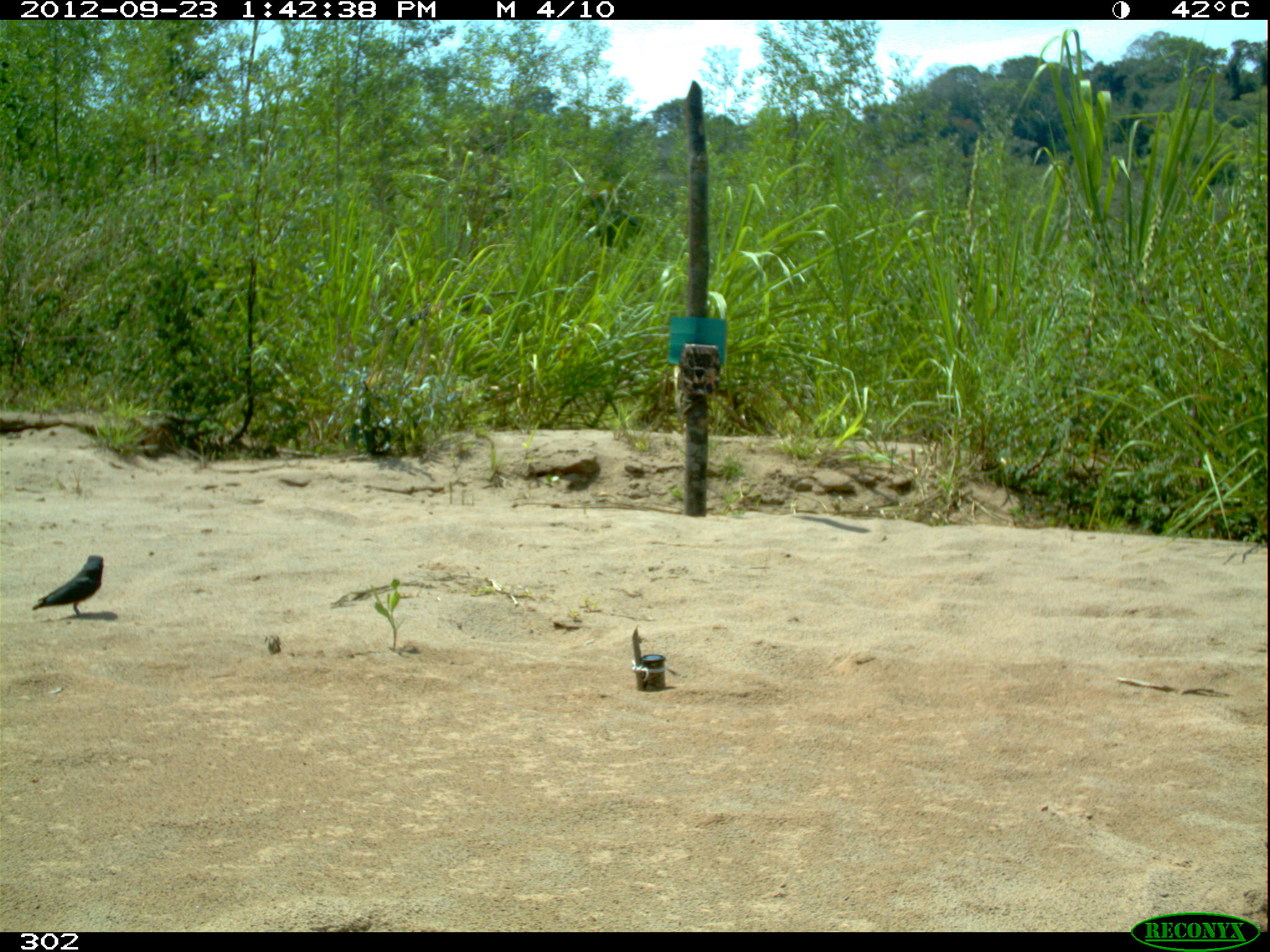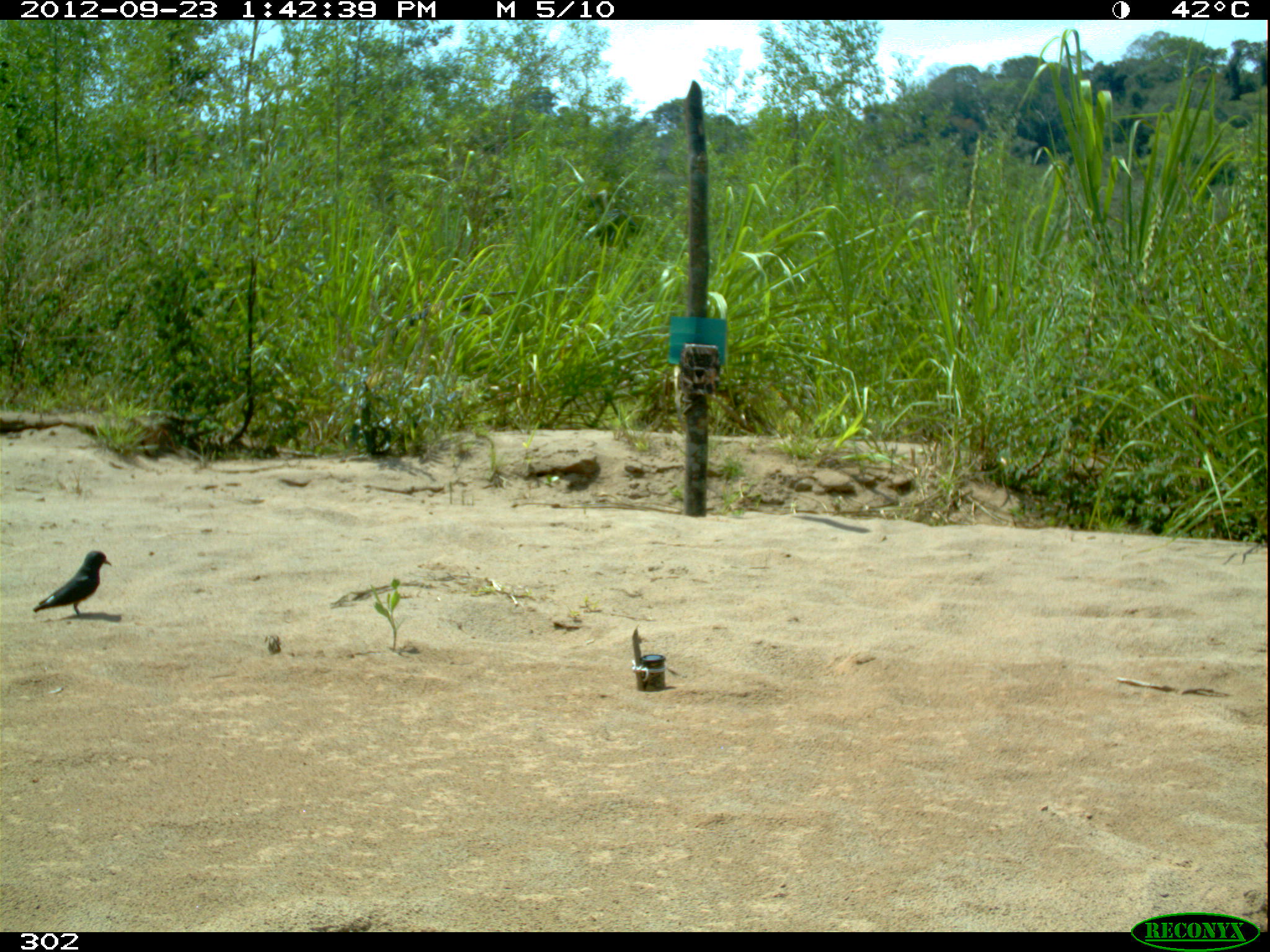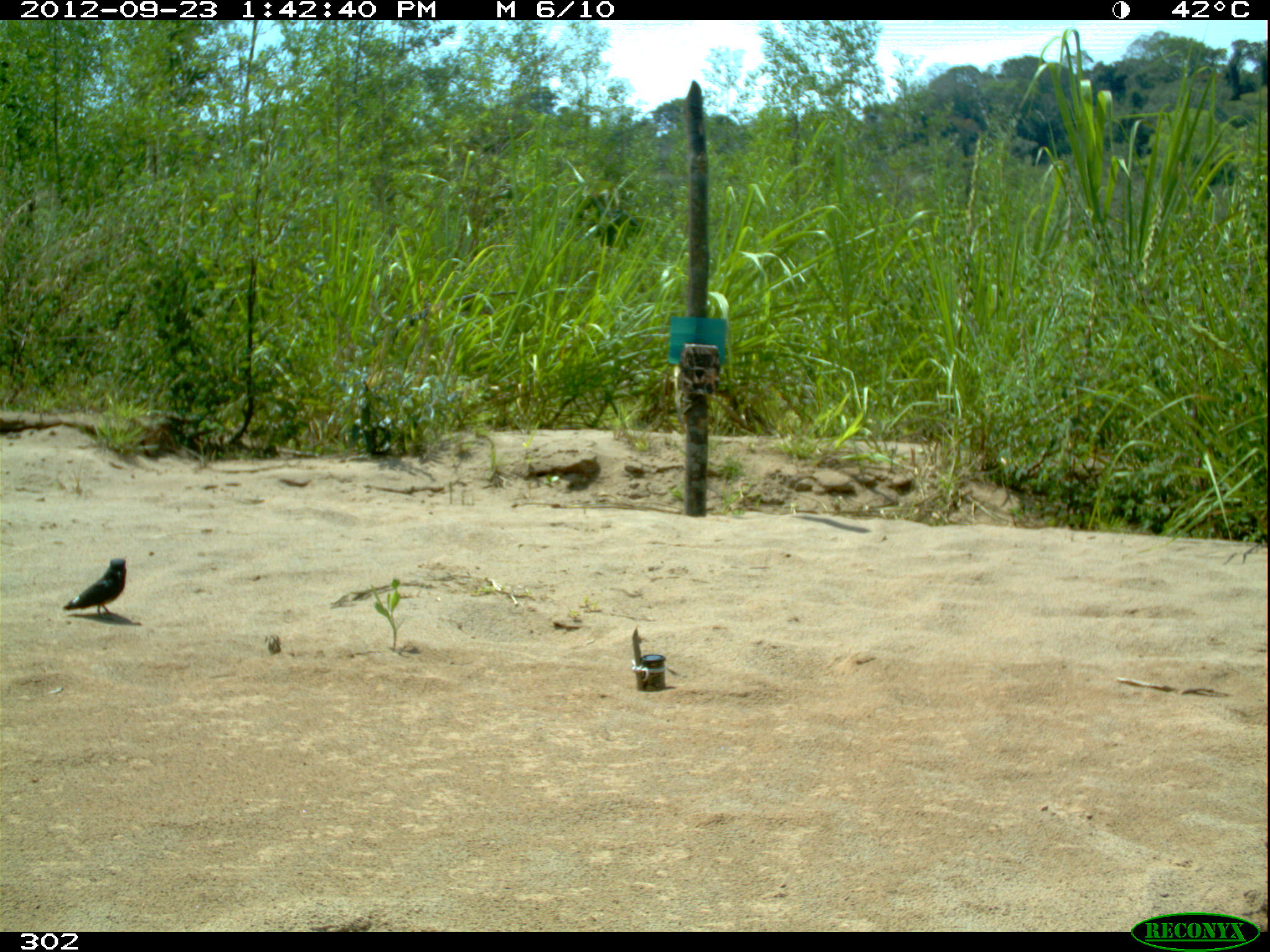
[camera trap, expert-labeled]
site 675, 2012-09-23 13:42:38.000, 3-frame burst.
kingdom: Animalia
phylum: Chordata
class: Aves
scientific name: Aves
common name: bird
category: unknown bird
Unknown bird (bird) (Aves).